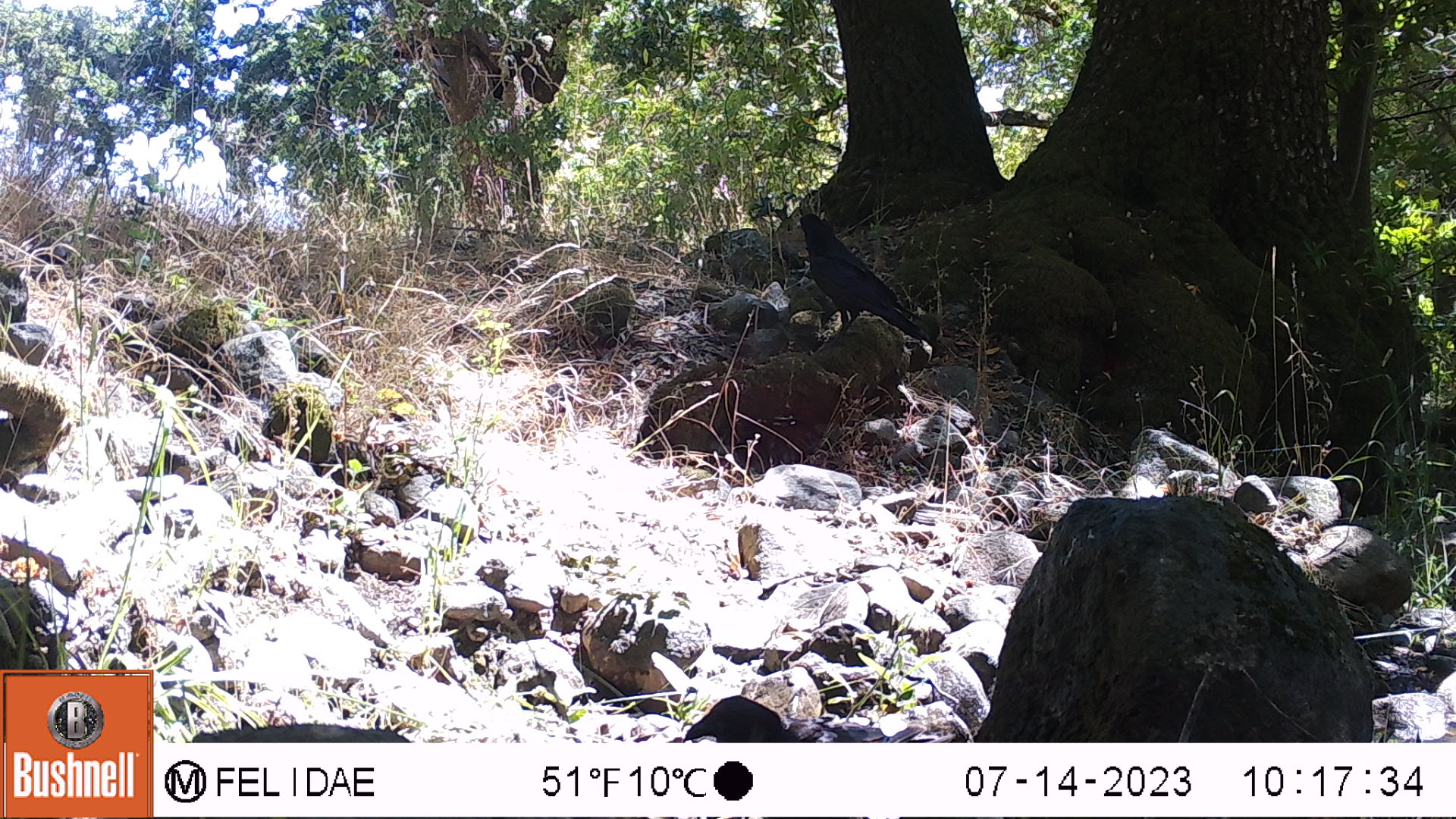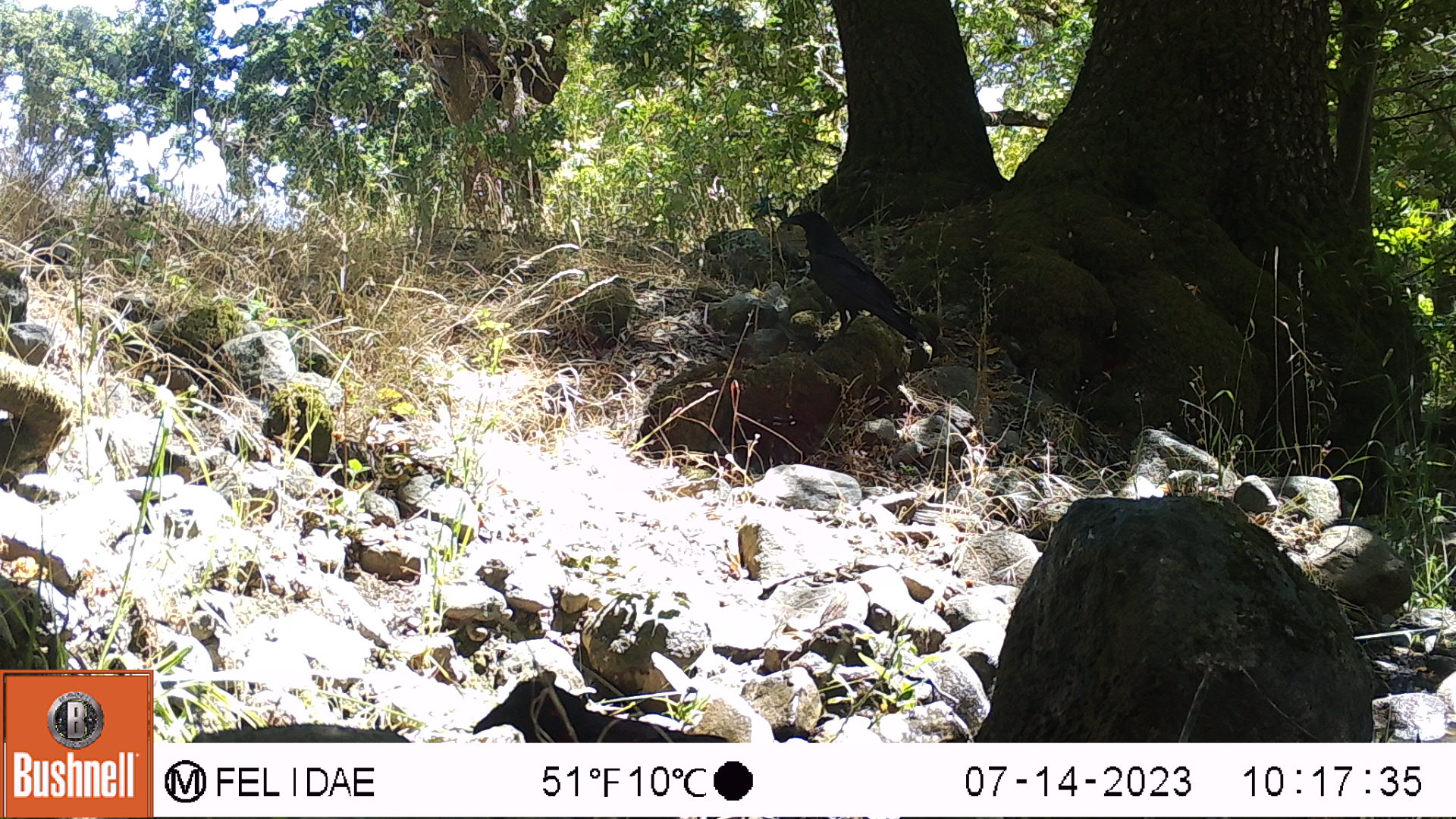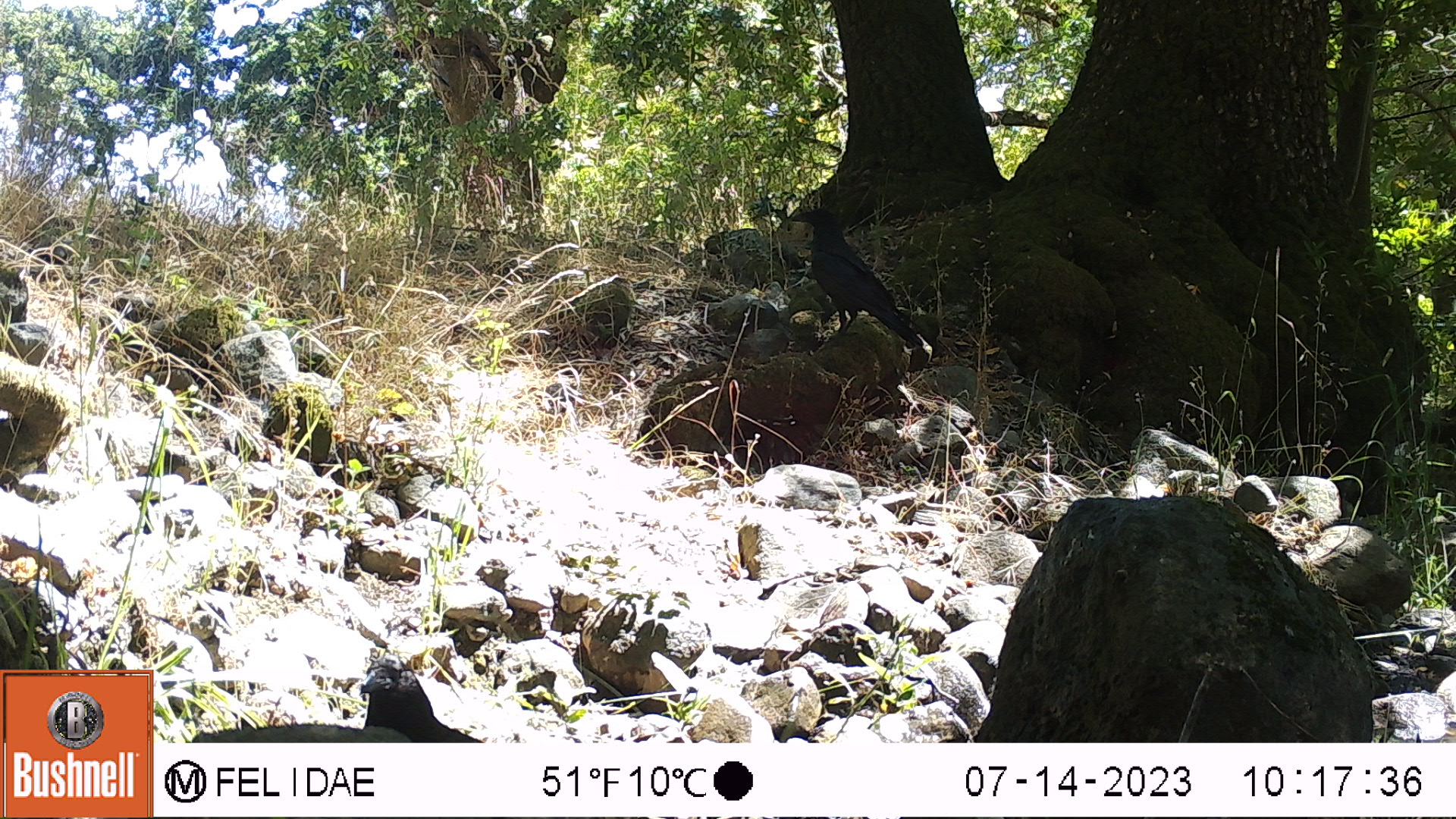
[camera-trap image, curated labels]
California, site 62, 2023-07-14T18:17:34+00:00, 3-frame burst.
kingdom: Animalia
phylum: Chordata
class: Aves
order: Passeriformes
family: Corvidae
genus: Corvus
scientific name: Corvus corax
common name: common raven